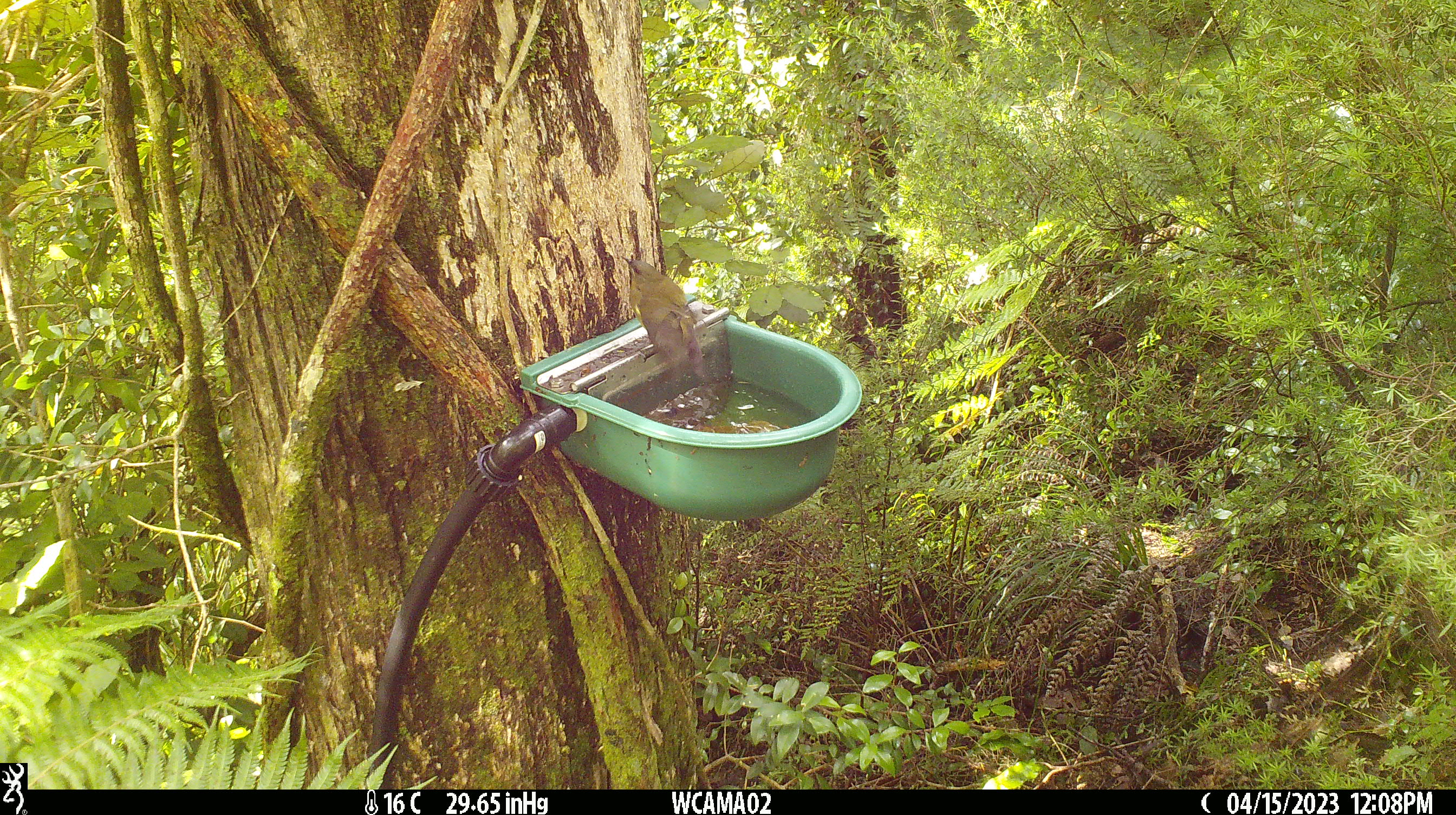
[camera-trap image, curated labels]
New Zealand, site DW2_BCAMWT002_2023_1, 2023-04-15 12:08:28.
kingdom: Animalia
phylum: Chordata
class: Aves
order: Passeriformes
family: Meliphagidae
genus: Anthornis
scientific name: Anthornis melanura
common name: new zealand bellbird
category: bellbird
Bellbird (new zealand bellbird) (Anthornis melanura).